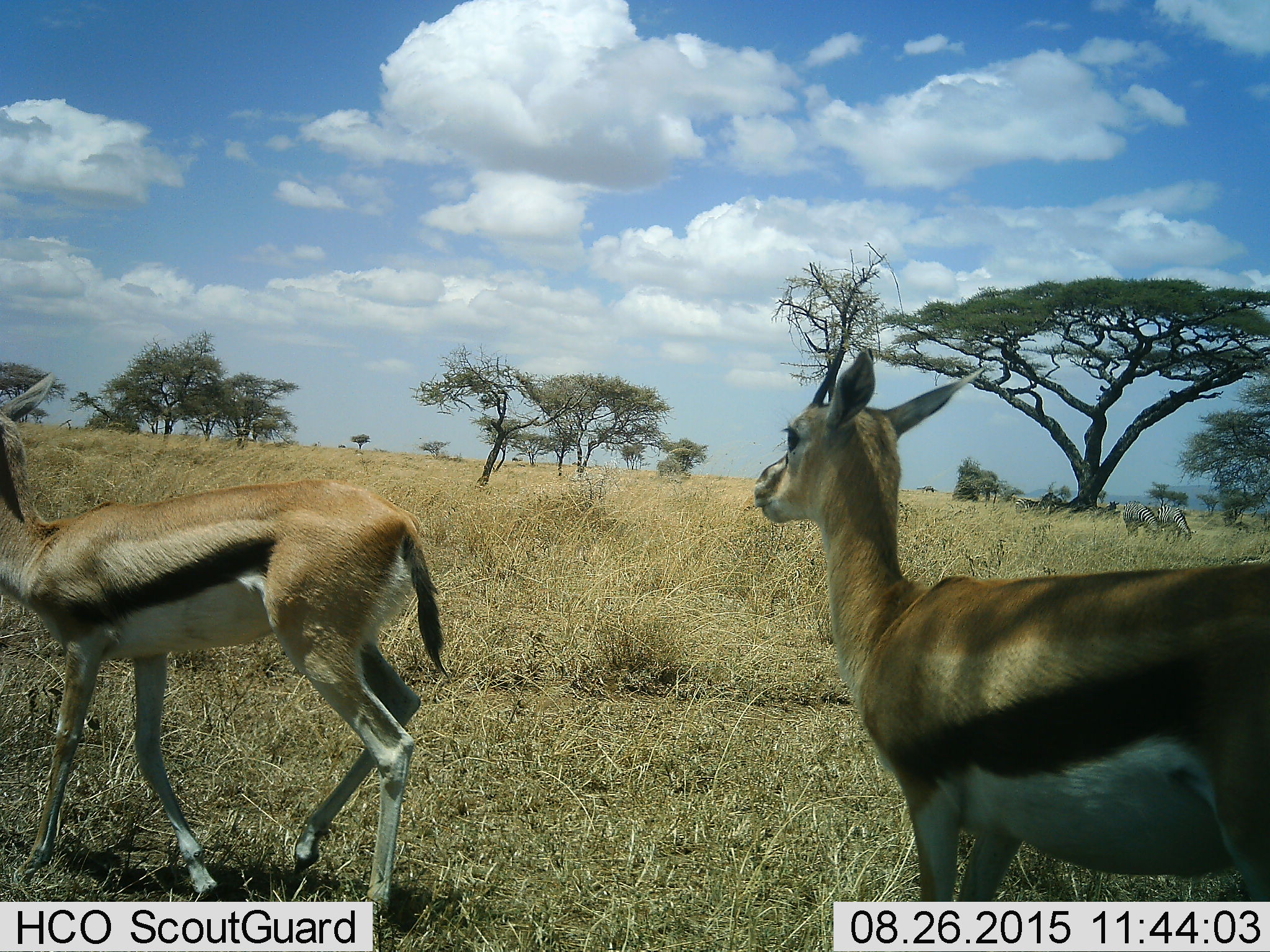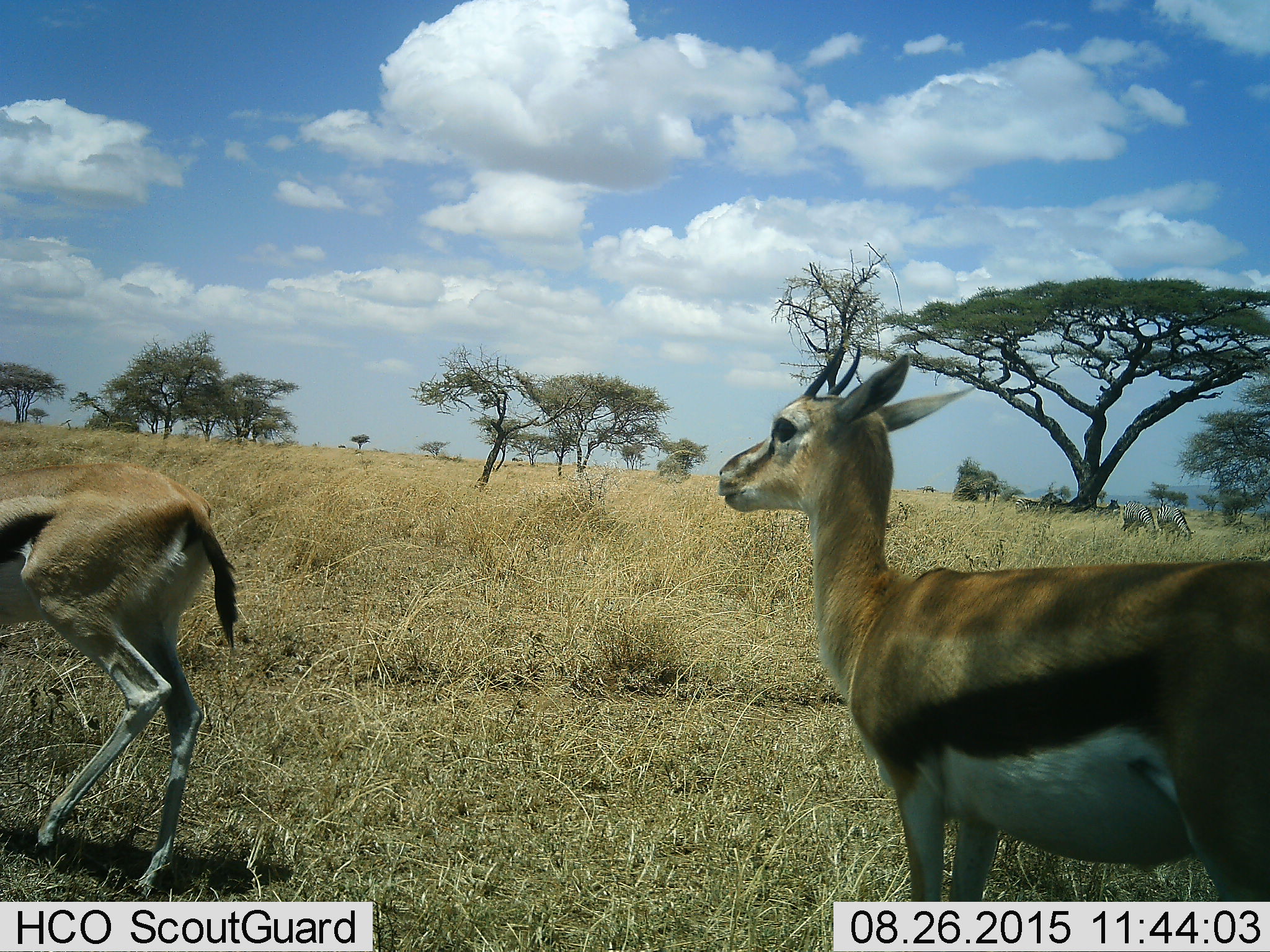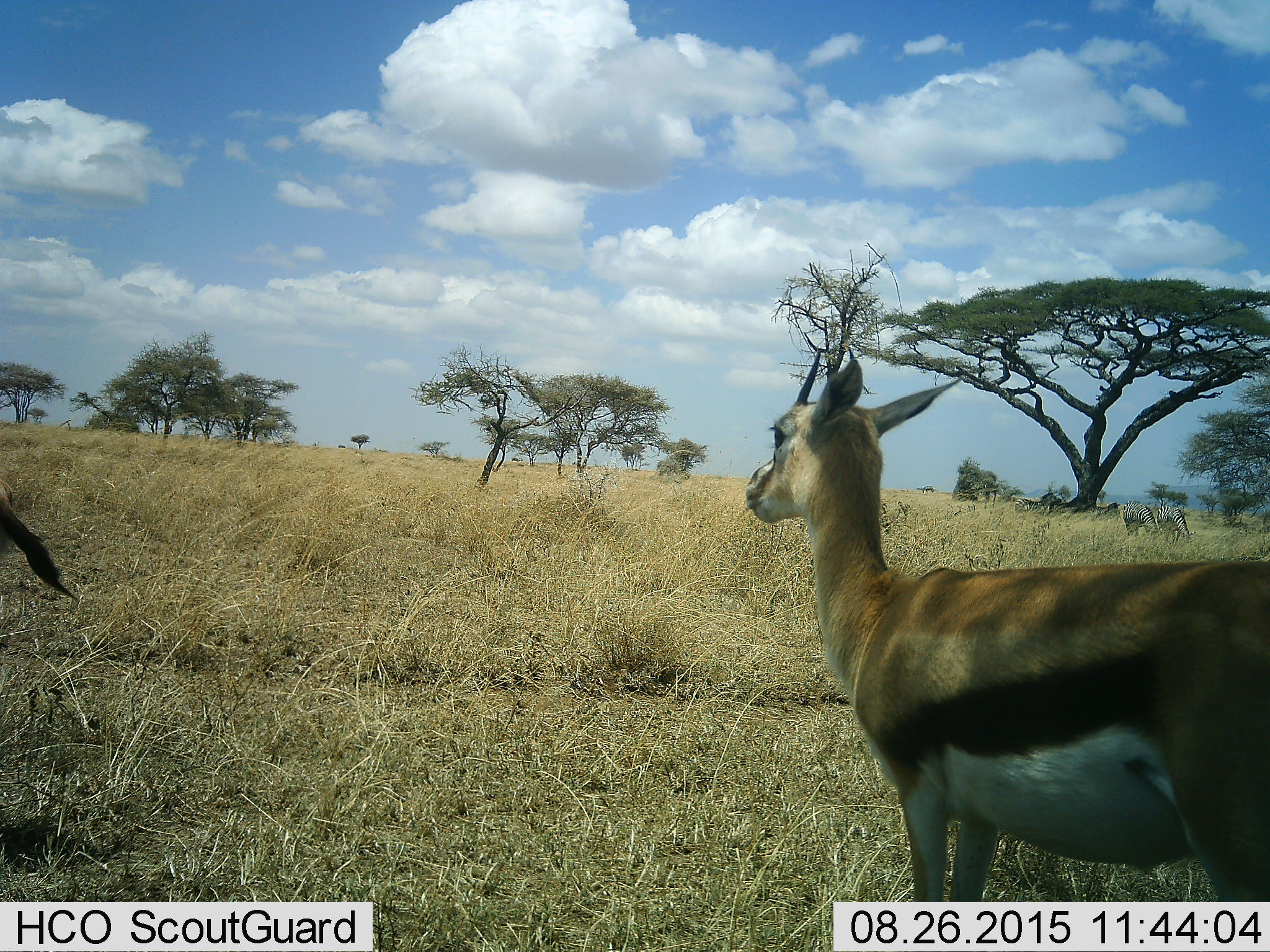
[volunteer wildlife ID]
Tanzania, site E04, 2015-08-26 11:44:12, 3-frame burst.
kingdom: Animalia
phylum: Chordata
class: Mammalia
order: Artiodactyla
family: Bovidae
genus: Eudorcas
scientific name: Eudorcas thomsonii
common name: thomson's gazelle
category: gazellethomsons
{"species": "gazellethomsons (thomson's gazelle) (Eudorcas thomsonii)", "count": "2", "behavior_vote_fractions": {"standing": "73%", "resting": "0%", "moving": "80%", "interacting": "0%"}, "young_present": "0%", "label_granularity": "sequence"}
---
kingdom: Animalia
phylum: Chordata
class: Mammalia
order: Perissodactyla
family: Equidae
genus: Equus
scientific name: Equus quagga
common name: plains zebra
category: zebra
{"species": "zebra (plains zebra) (Equus quagga)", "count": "5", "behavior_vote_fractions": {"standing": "100%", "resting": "36%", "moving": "9%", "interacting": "0%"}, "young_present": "0%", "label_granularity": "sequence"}